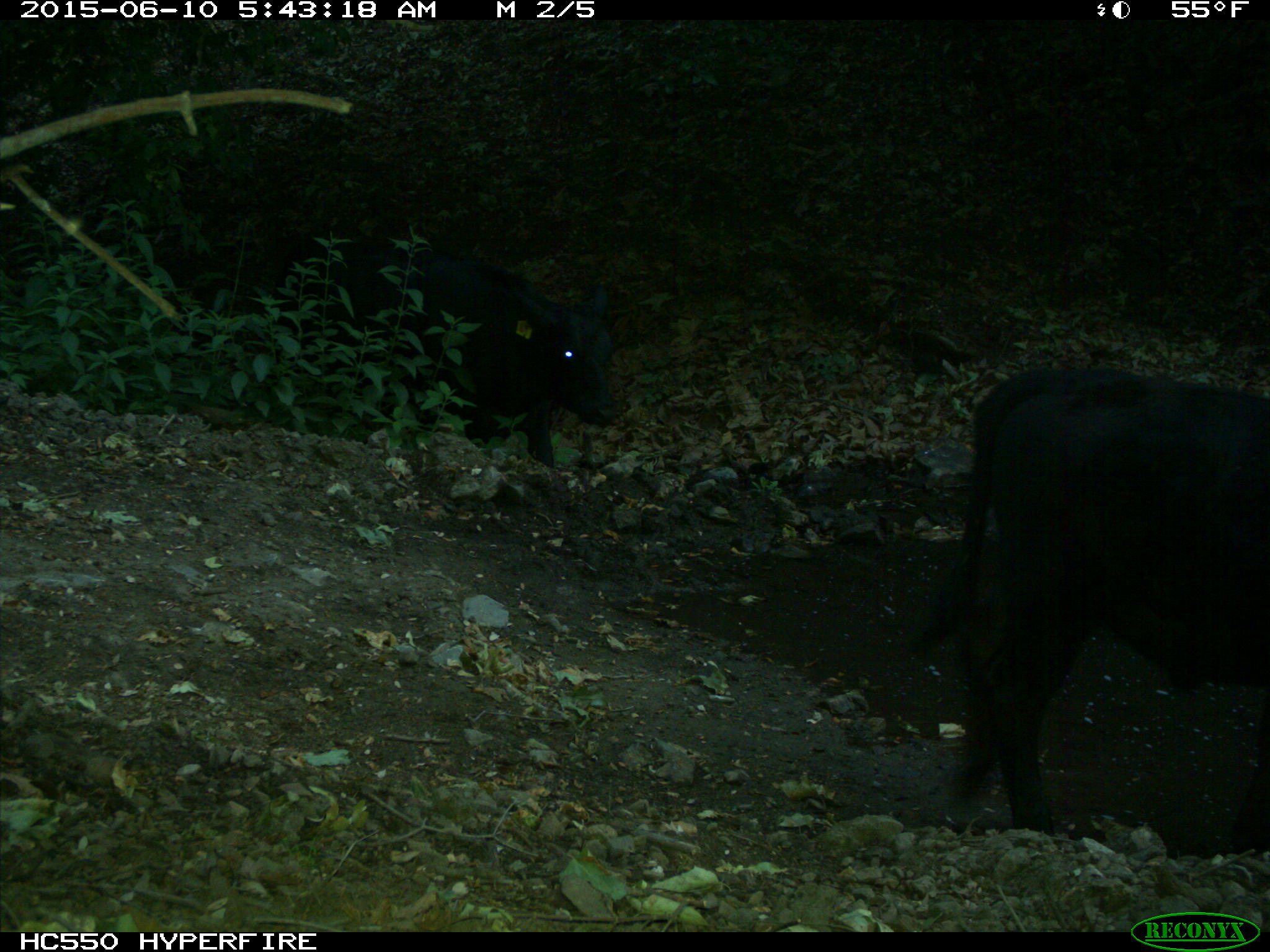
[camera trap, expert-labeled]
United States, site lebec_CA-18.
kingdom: Animalia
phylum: Chordata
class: Mammalia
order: Artiodactyla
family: Bovidae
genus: Bos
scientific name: Bos taurus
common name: domestic cow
Bos taurus (domestic cow).